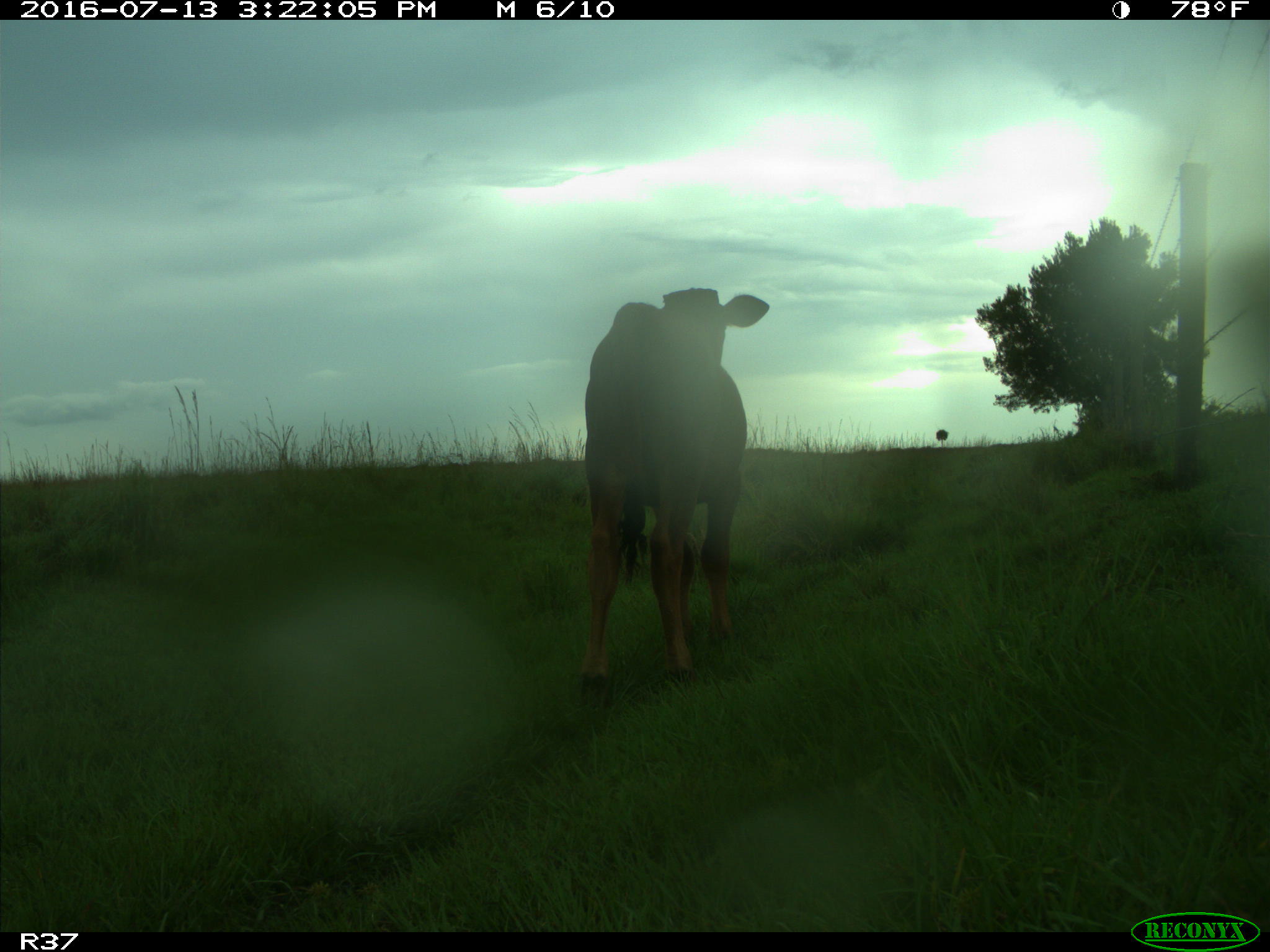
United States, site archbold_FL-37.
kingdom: Animalia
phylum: Chordata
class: Mammalia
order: Artiodactyla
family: Bovidae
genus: Bos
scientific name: Bos taurus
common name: domestic cow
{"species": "Bos taurus (domestic cow)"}